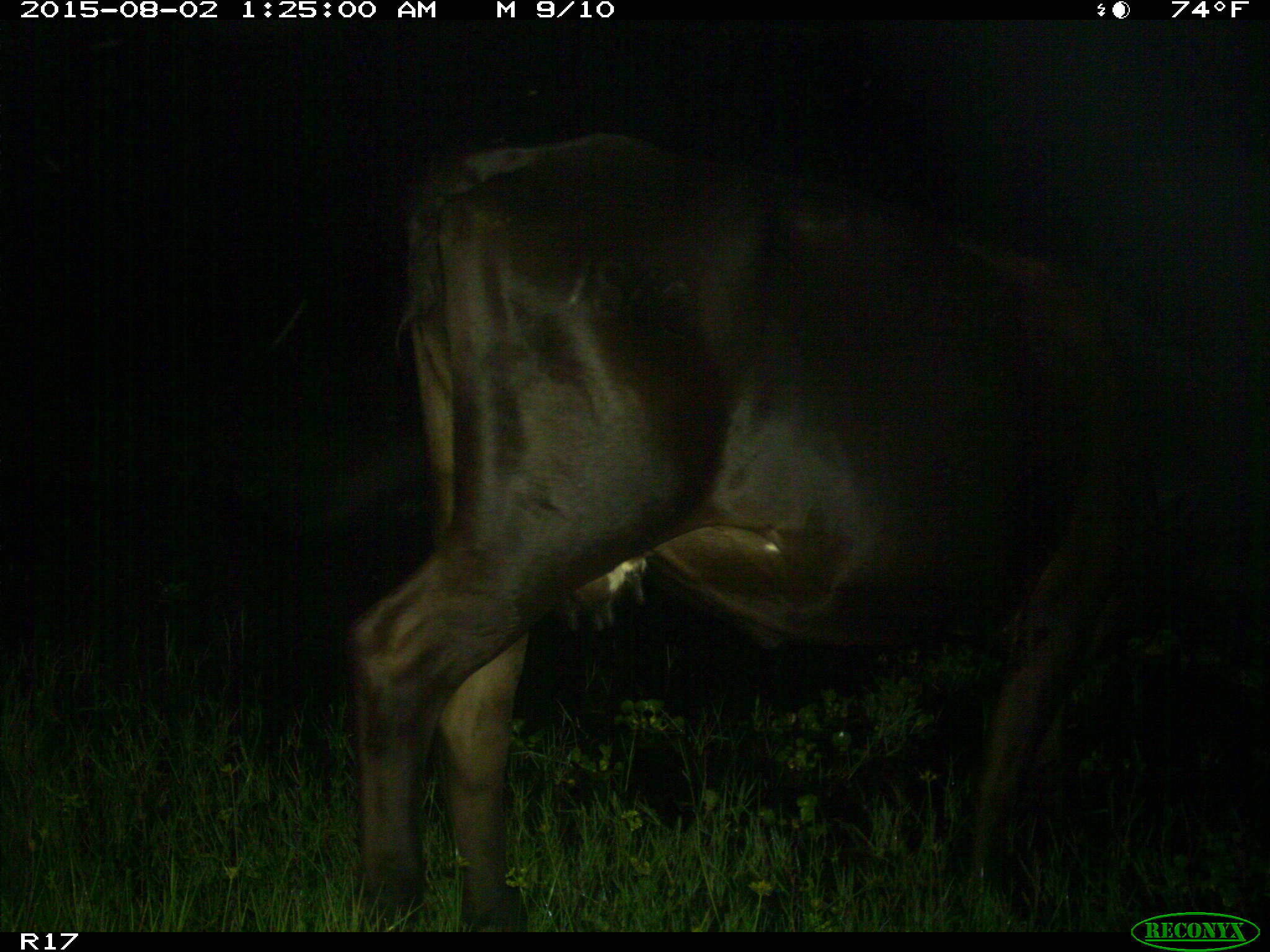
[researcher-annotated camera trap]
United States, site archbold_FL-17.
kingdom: Animalia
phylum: Chordata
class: Mammalia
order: Artiodactyla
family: Bovidae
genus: Bos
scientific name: Bos taurus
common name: domestic cow